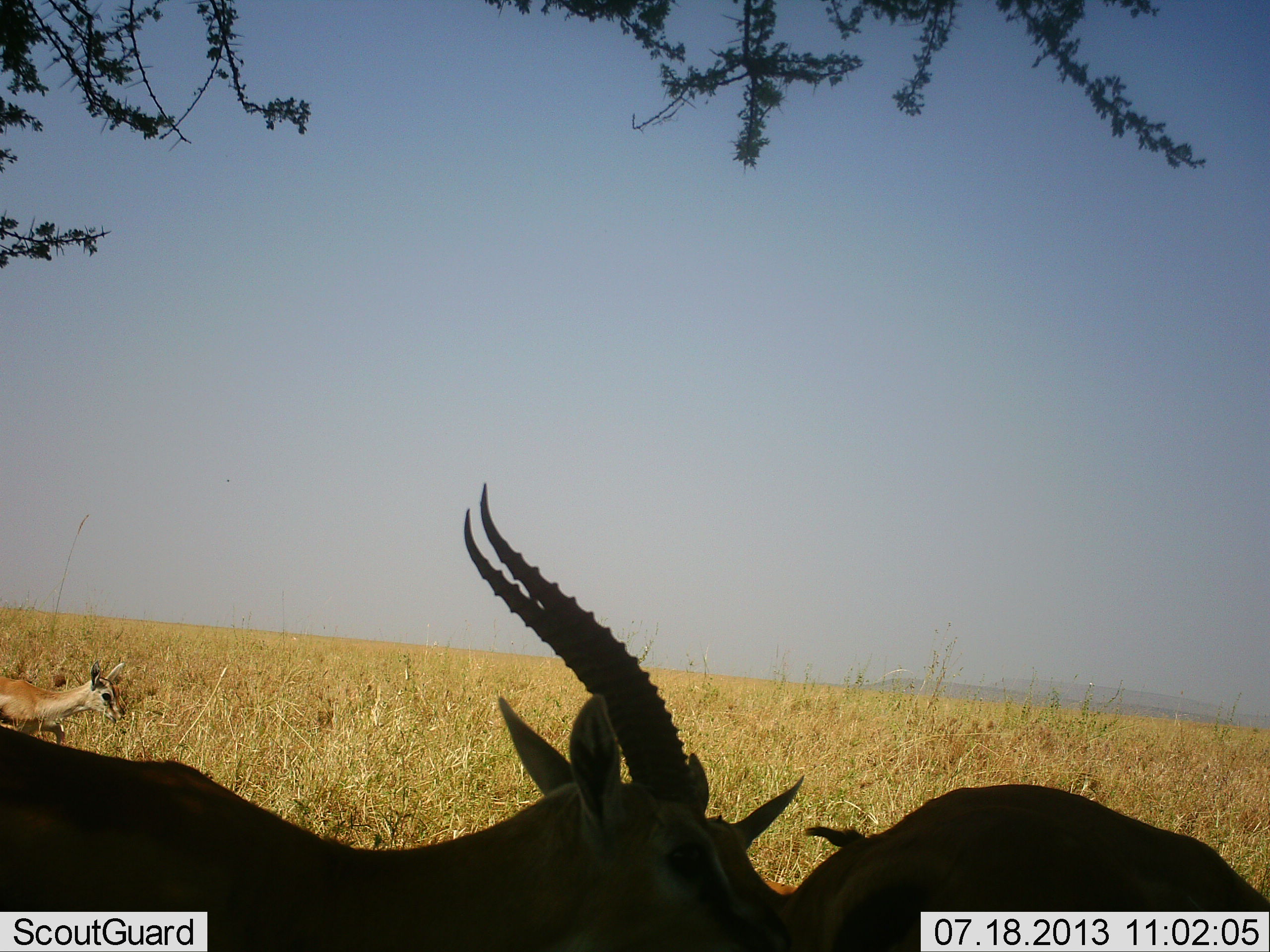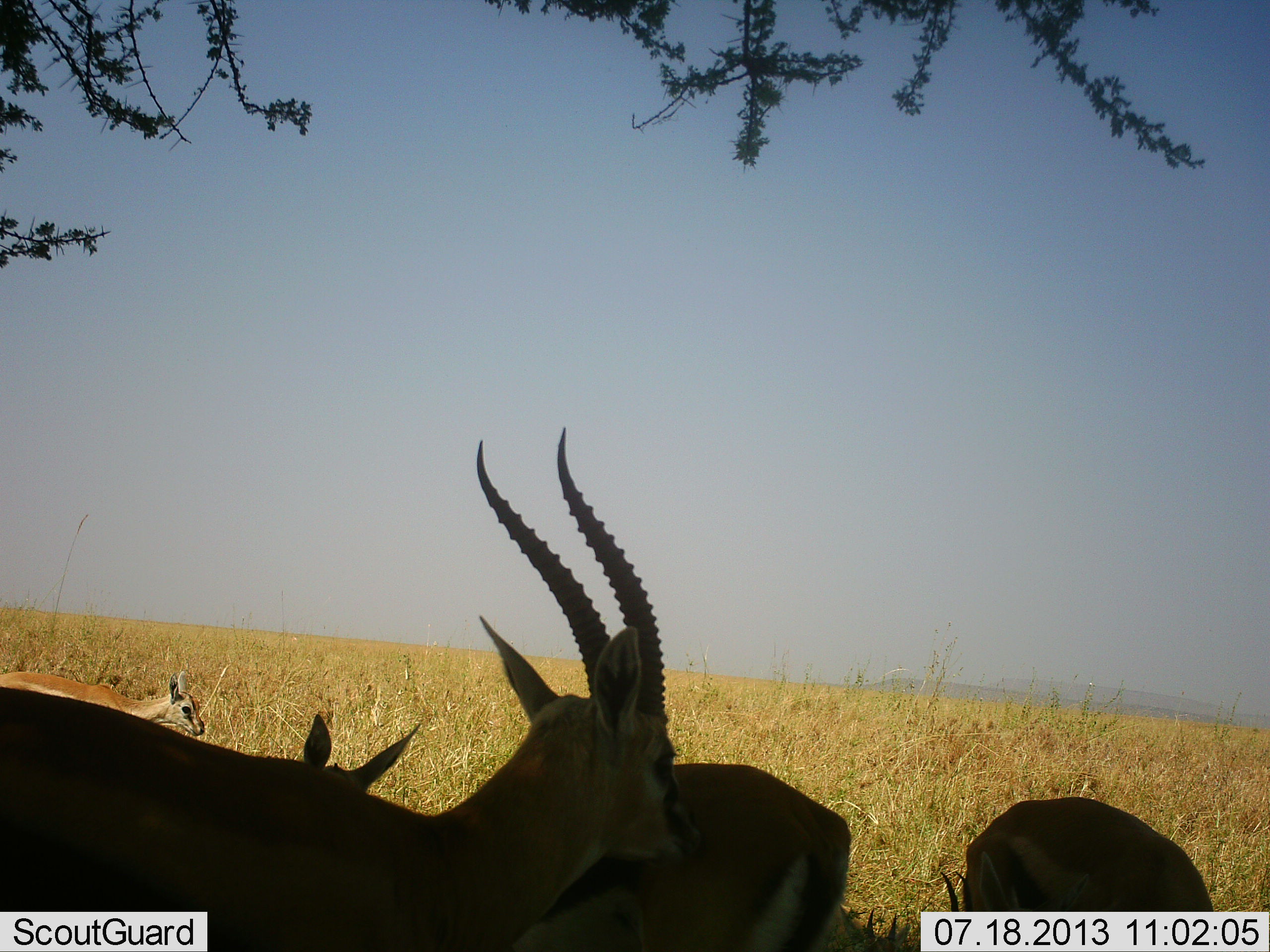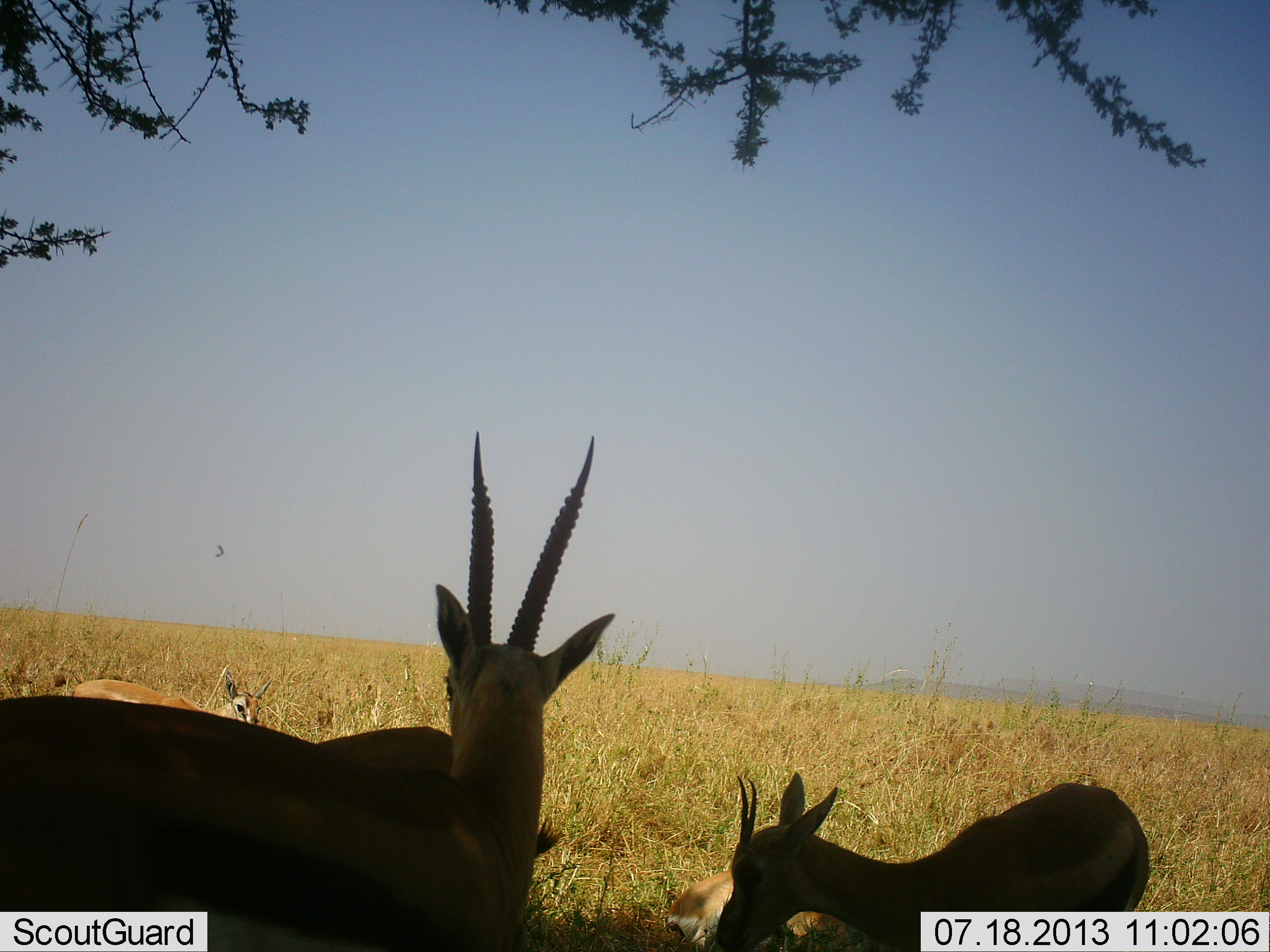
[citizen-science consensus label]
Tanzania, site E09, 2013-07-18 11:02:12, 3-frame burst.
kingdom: Animalia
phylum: Chordata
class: Mammalia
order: Artiodactyla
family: Bovidae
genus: Eudorcas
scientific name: Eudorcas thomsonii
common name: thomson's gazelle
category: gazellethomsons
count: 4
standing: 70%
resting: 10%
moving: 50%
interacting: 10%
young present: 10%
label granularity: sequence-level